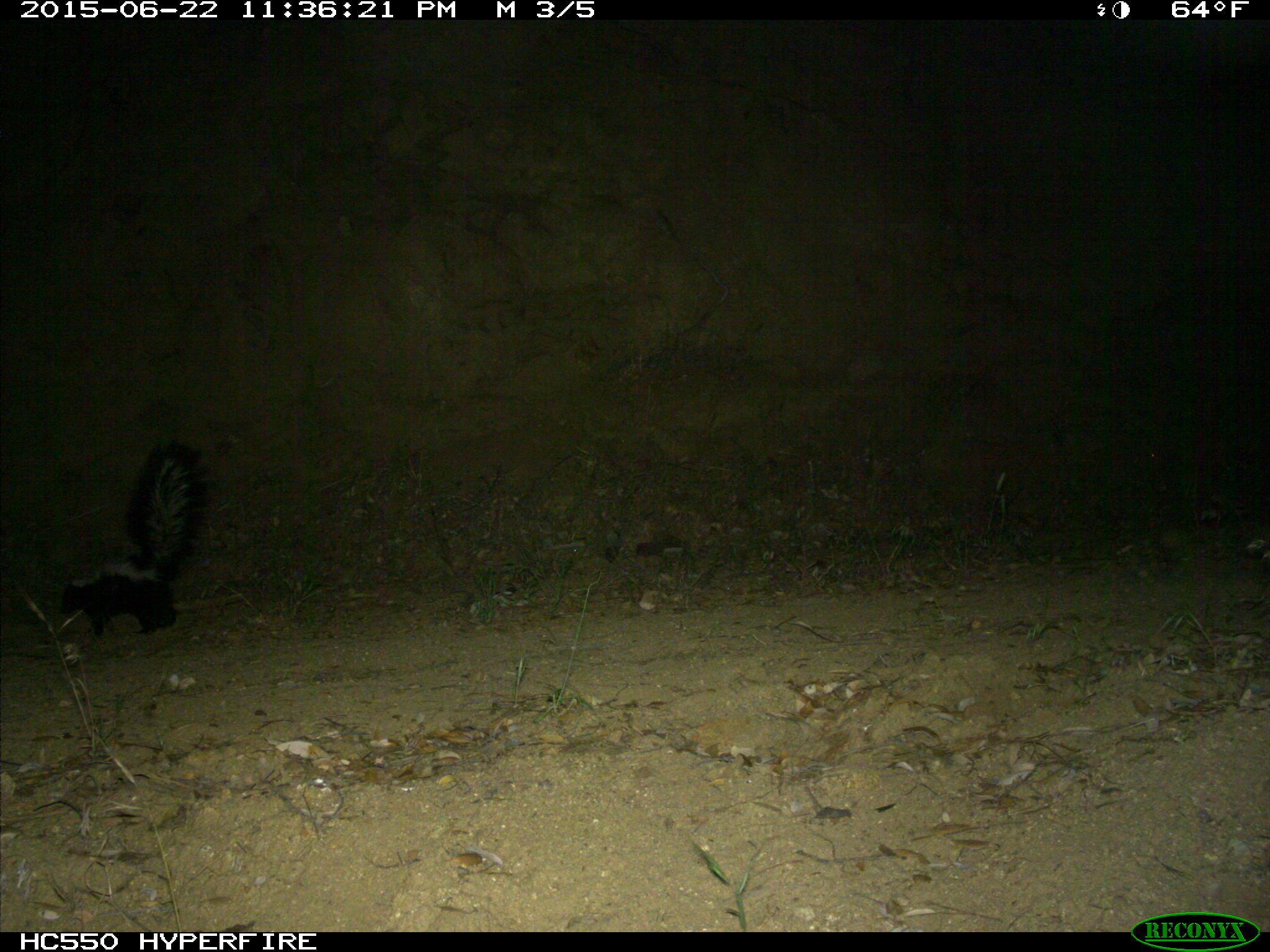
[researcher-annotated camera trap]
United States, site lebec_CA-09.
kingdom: Animalia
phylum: Chordata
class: Mammalia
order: Carnivora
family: Mephitidae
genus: Mephitis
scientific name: Mephitis mephitis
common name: striped skunk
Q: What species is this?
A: Mephitis mephitis (striped skunk).